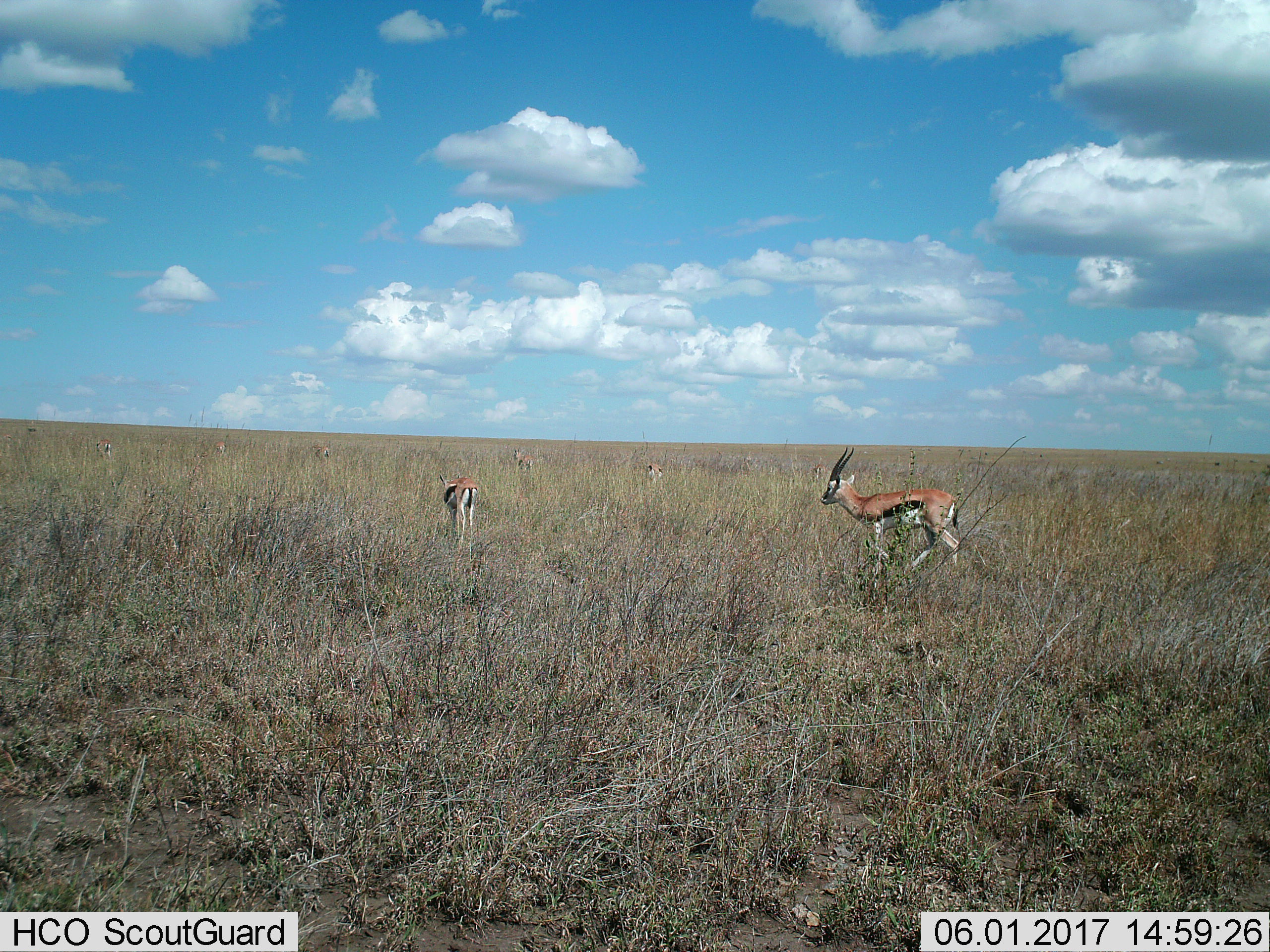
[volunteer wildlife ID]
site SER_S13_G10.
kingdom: Animalia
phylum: Chordata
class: Mammalia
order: Artiodactyla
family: Bovidae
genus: Eudorcas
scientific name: Eudorcas thomsonii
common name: thomson's gazelle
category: gazellethomsons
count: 8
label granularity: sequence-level